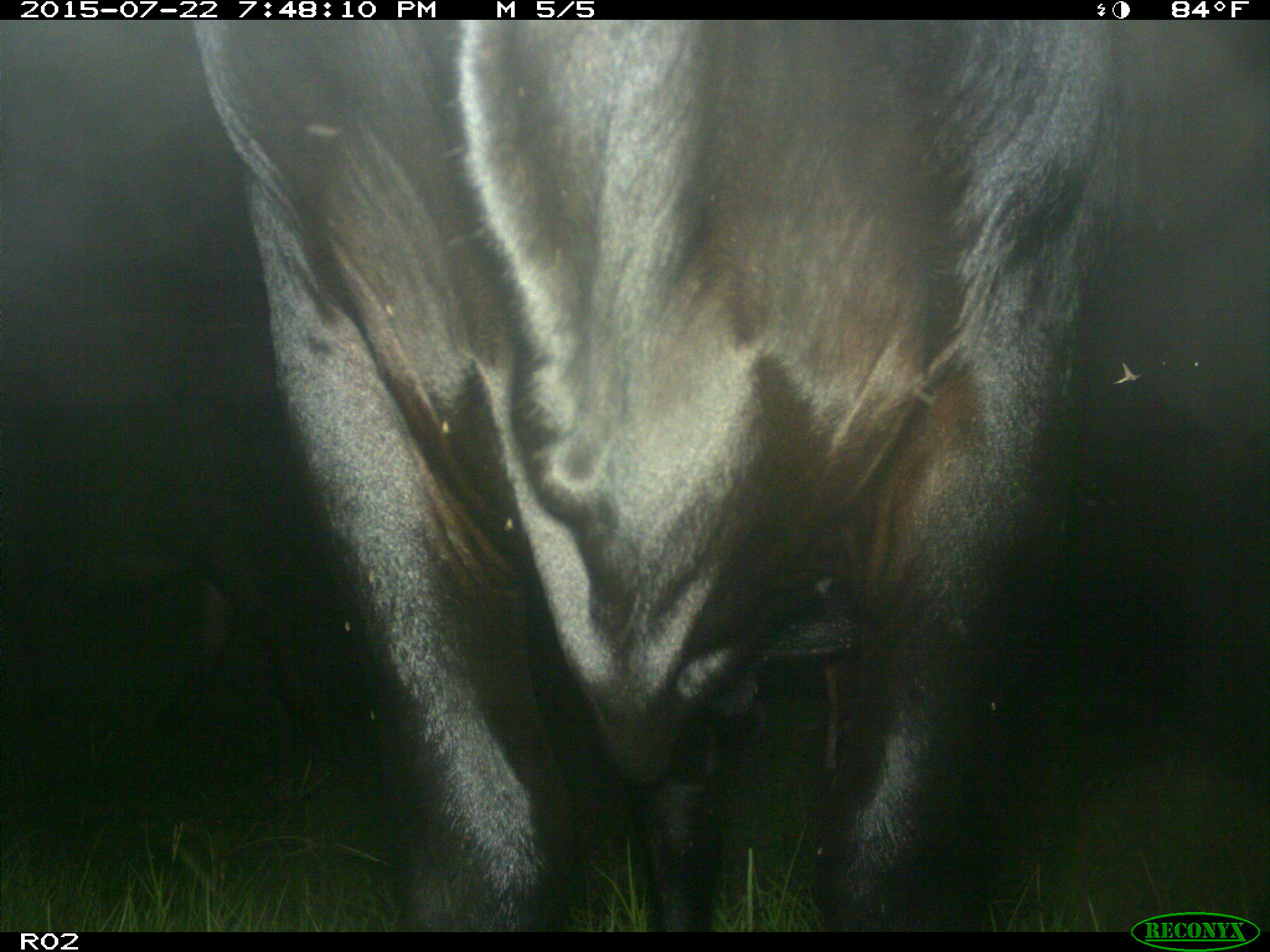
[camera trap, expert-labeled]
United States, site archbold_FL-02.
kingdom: Animalia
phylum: Chordata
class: Mammalia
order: Artiodactyla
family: Bovidae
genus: Bos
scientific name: Bos taurus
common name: domestic cow